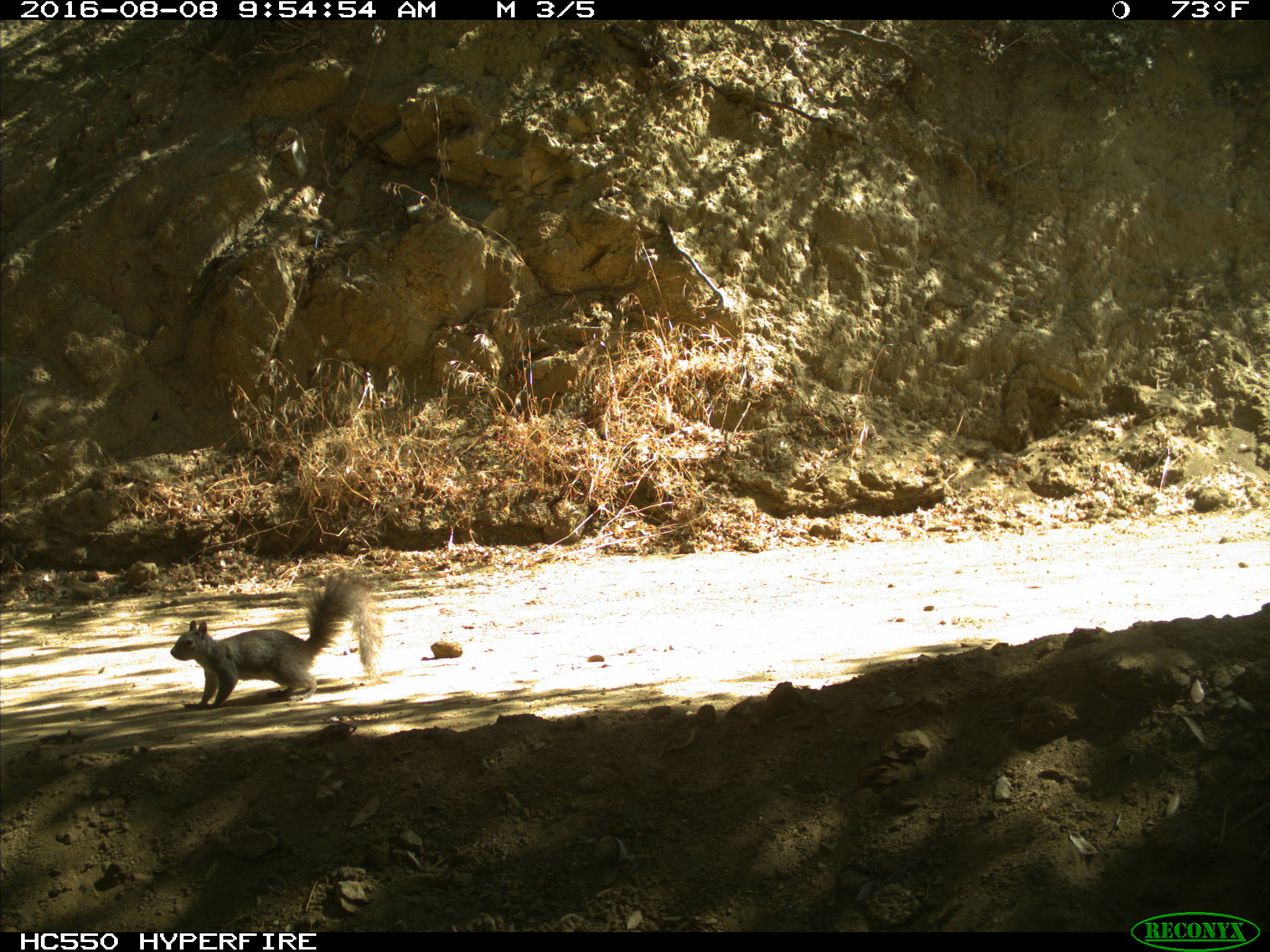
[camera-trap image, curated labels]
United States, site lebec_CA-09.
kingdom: Animalia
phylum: Chordata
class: Mammalia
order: Rodentia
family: Sciuridae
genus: Sciurus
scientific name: Sciurus carolinensis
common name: eastern gray squirrel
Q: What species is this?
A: Sciurus carolinensis (eastern gray squirrel).